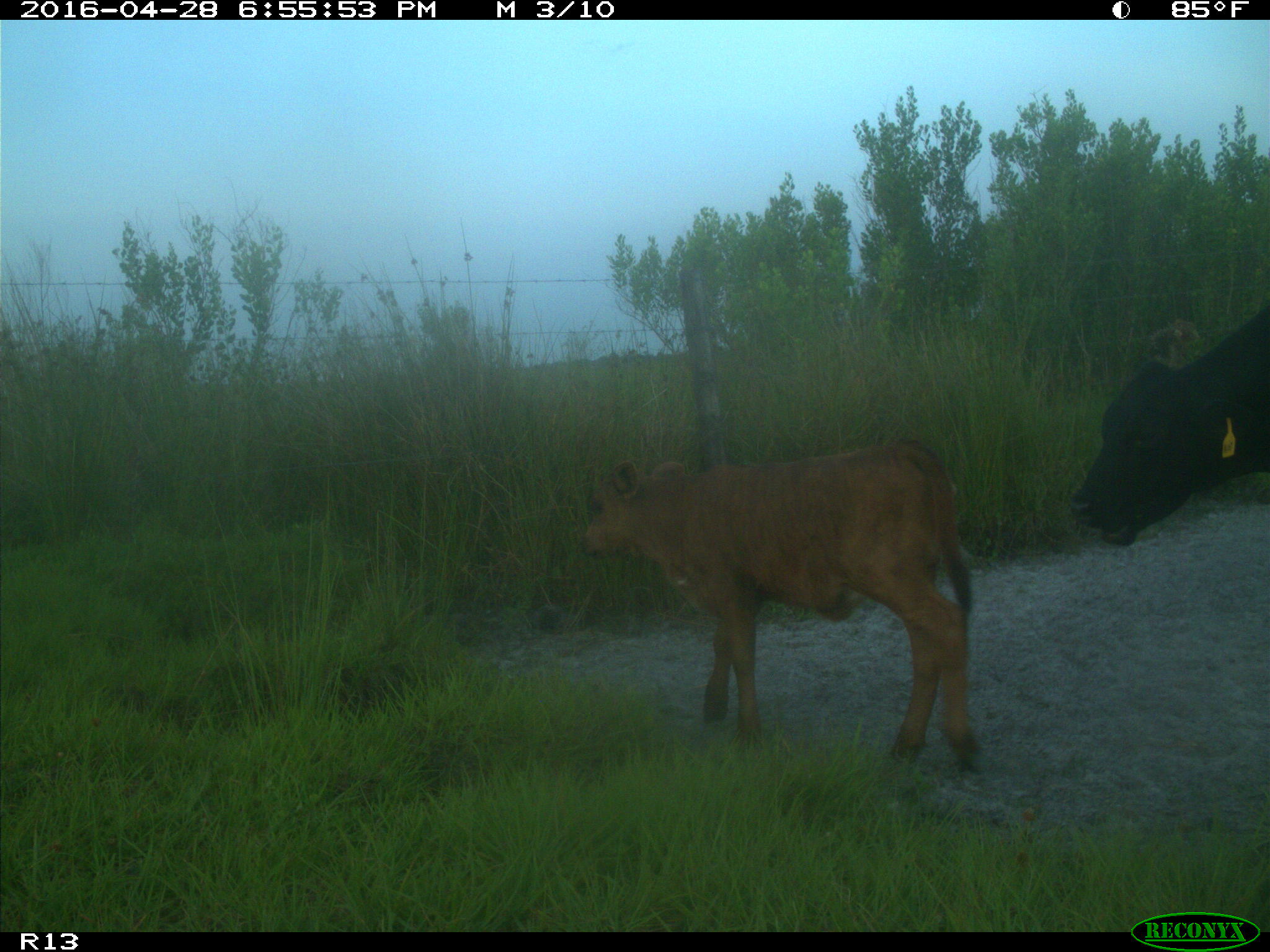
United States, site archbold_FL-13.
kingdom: Animalia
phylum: Chordata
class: Mammalia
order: Artiodactyla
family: Bovidae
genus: Bos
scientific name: Bos taurus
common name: domestic cow